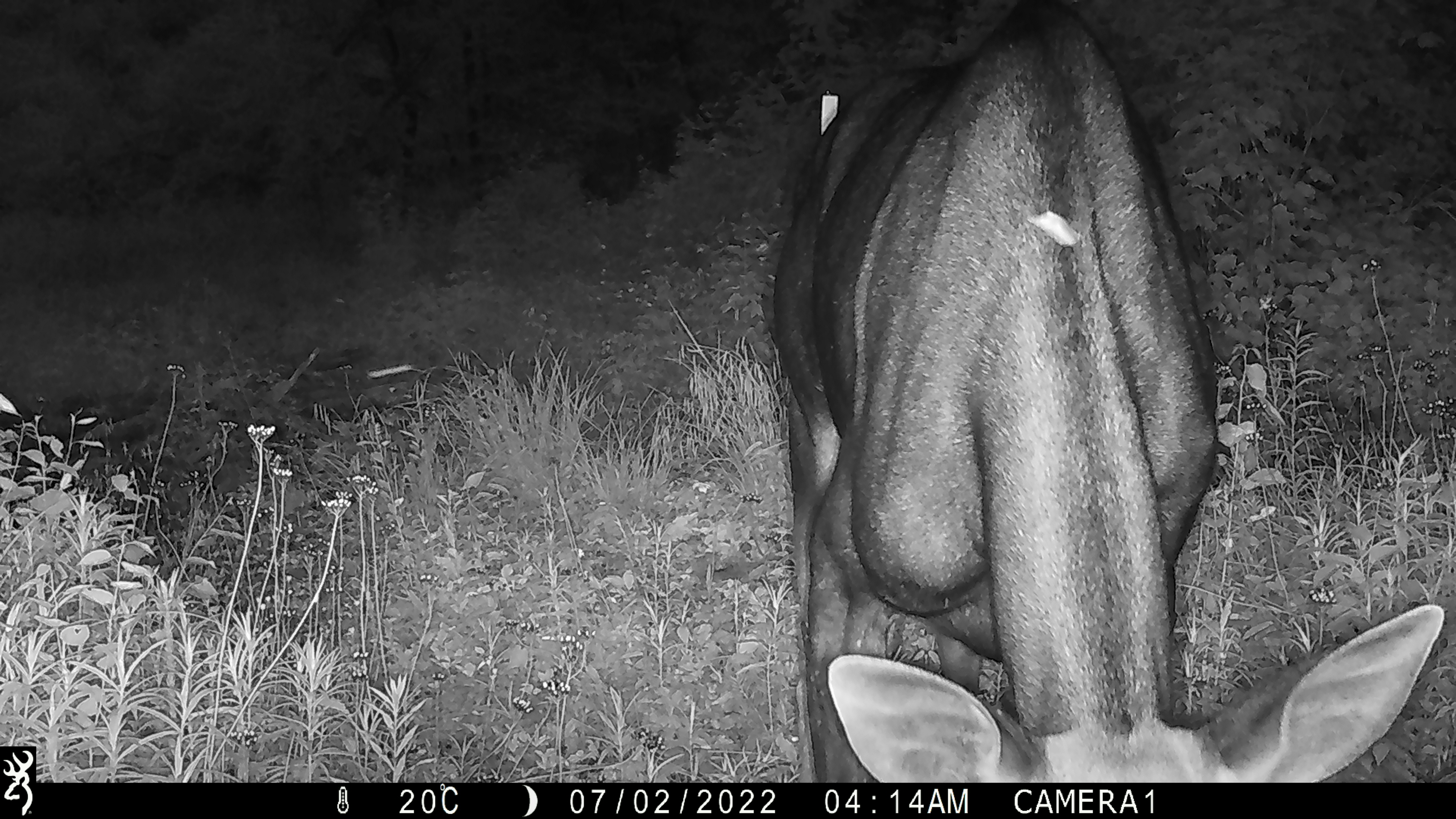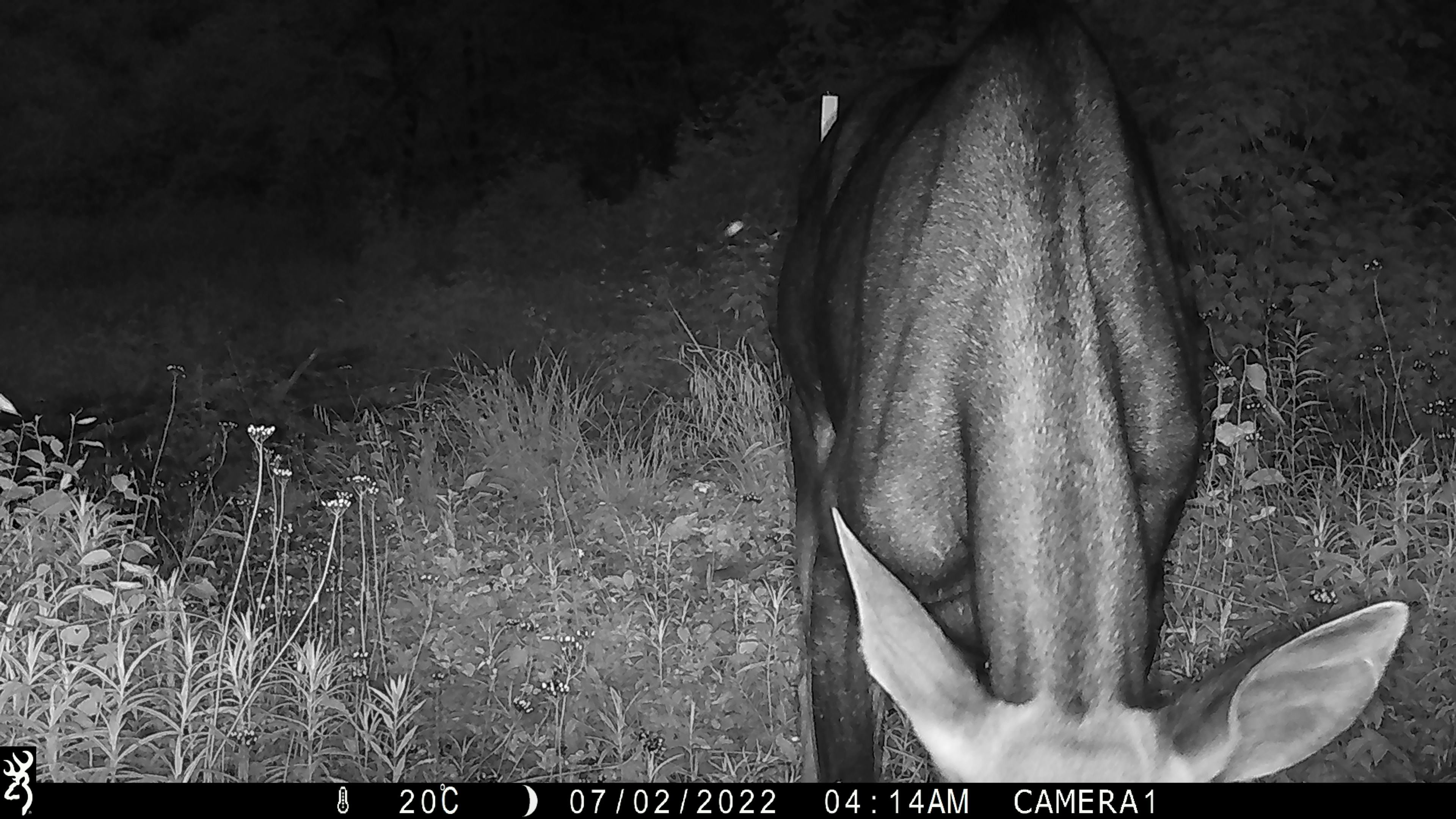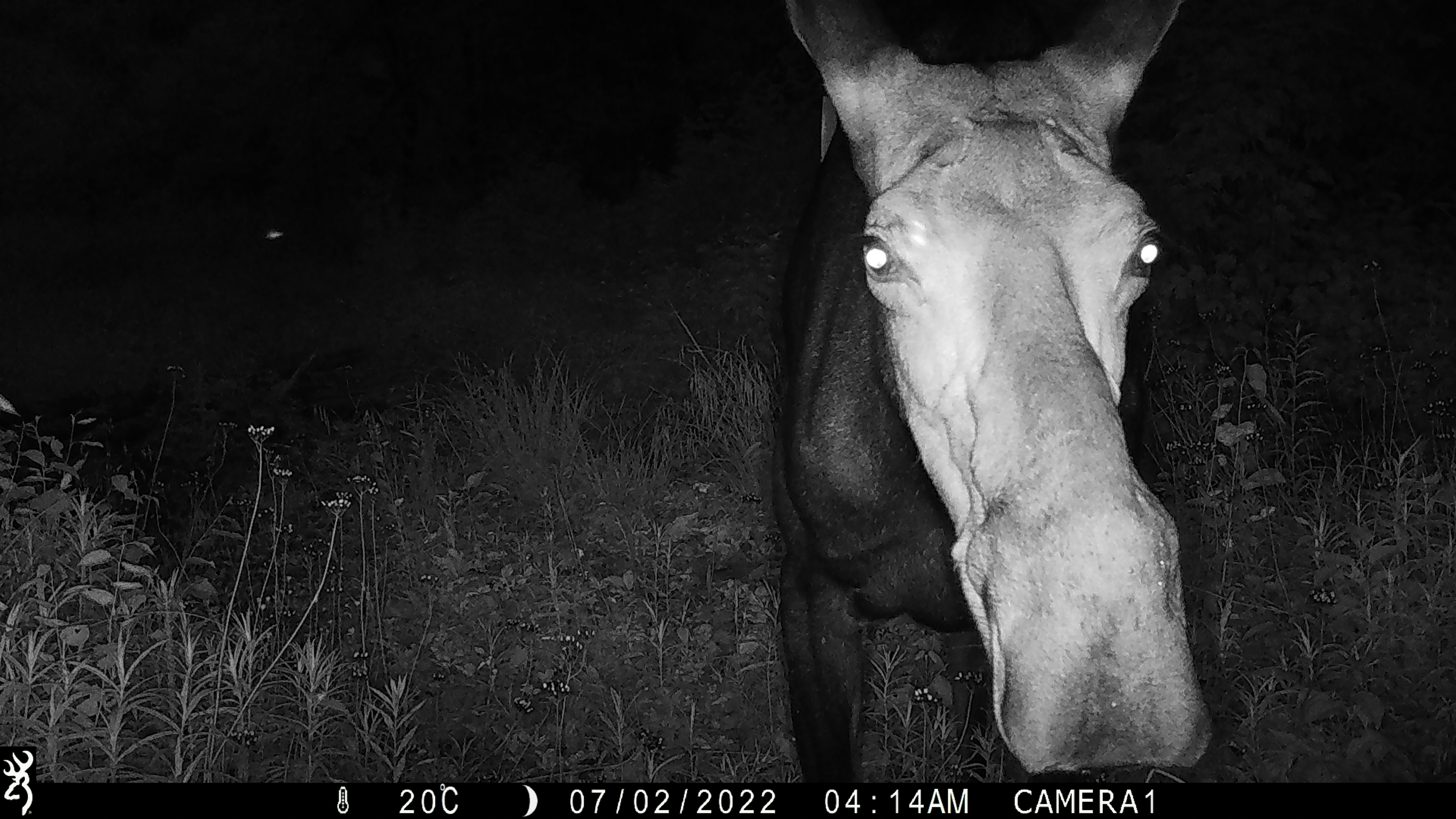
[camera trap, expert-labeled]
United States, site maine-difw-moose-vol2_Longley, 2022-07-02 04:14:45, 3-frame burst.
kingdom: Animalia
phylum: Chordata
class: Mammalia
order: Artiodactyla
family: Cervidae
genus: Alces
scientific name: Alces alces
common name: moose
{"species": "moose (Alces alces)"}